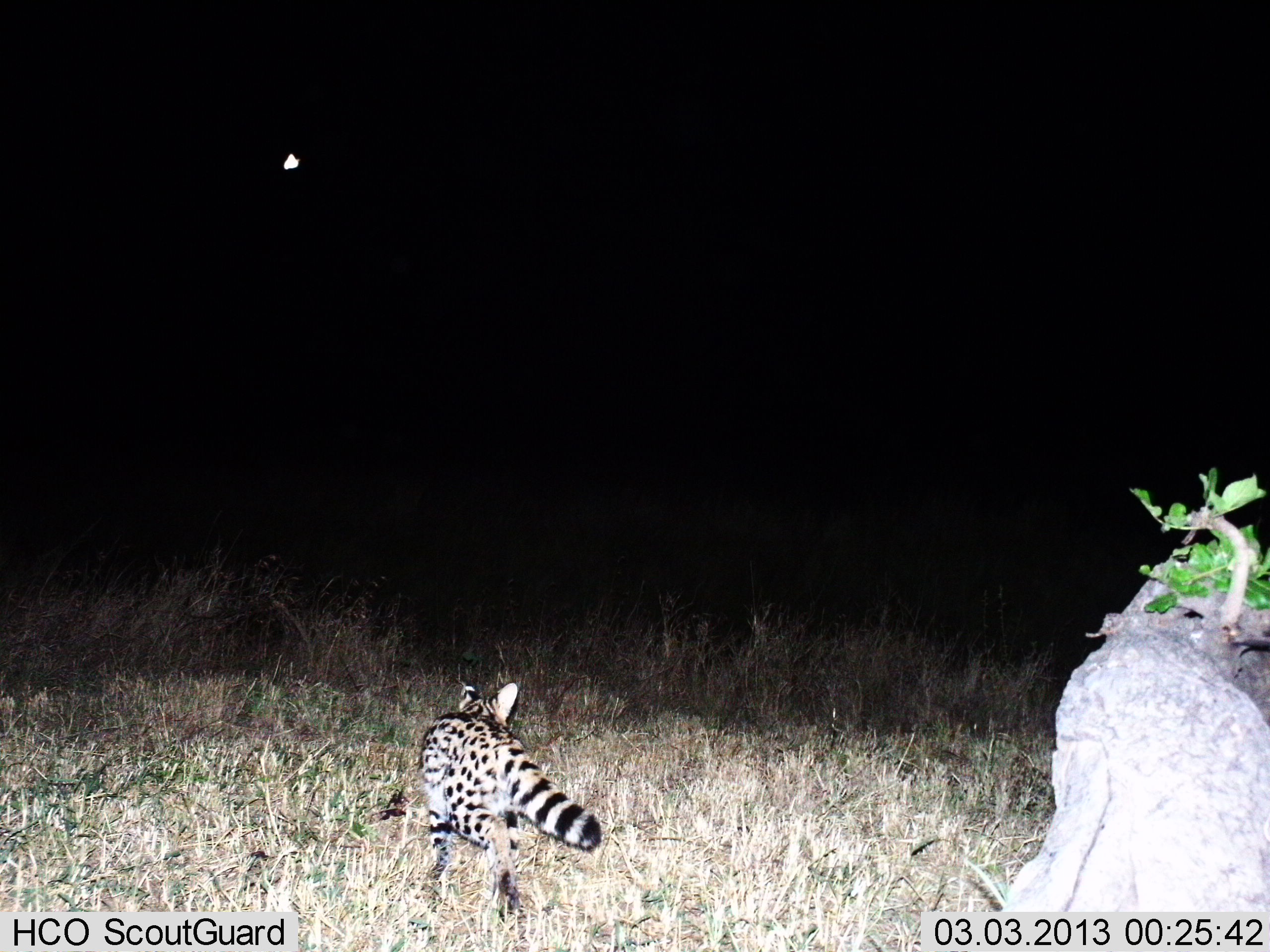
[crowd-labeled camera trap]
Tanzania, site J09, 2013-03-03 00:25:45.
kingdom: Animalia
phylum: Chordata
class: Mammalia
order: Carnivora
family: Felidae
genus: Leptailurus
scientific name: Leptailurus serval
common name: serval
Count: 1.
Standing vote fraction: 12%.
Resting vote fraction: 0%.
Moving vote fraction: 96%.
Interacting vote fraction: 0%.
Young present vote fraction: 0%.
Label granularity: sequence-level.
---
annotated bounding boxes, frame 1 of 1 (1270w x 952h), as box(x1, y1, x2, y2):
animal: box(416, 680, 601, 902)